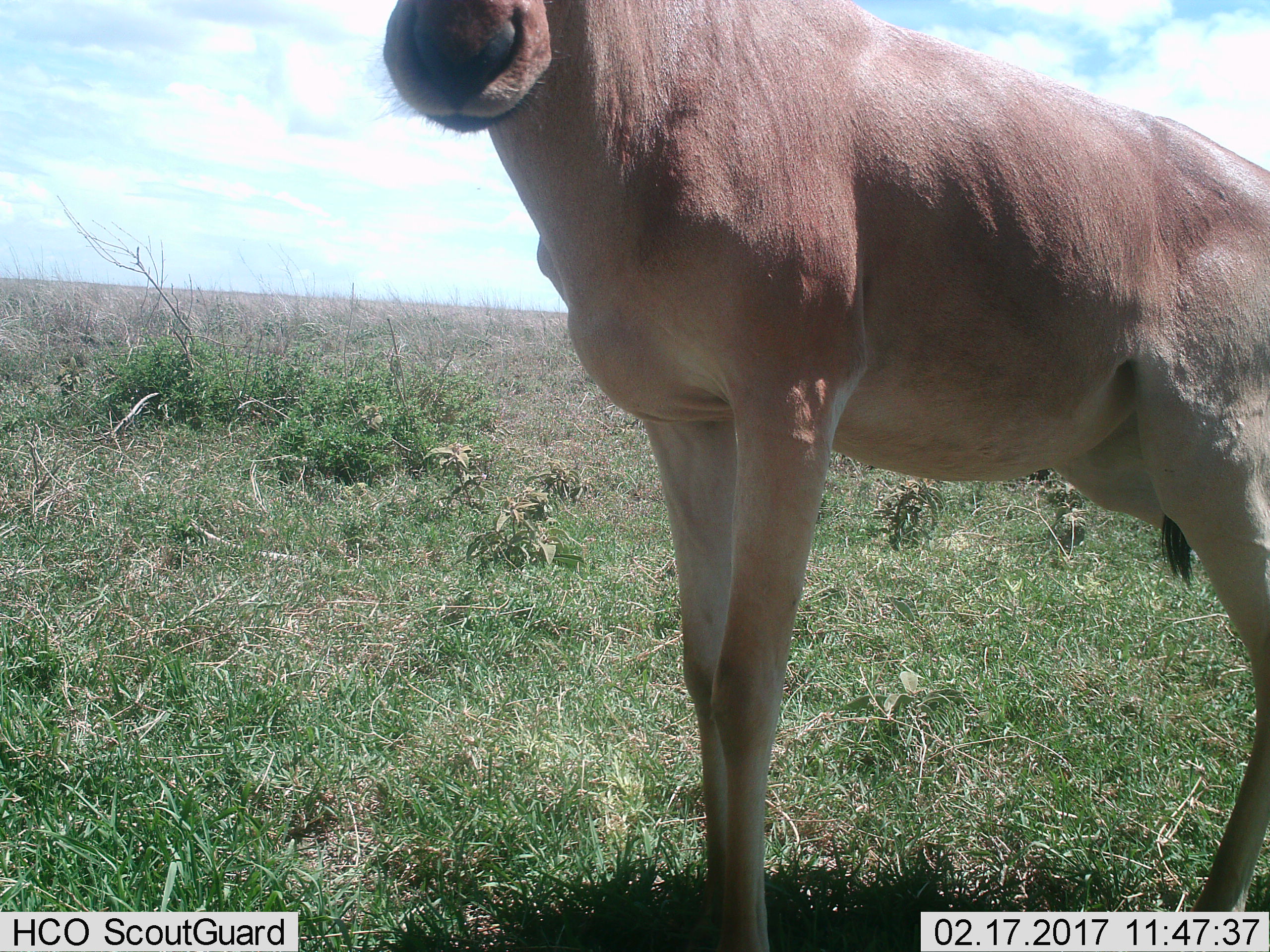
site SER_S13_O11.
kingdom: Animalia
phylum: Chordata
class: Mammalia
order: Artiodactyla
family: Bovidae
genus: Alcelaphus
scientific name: Alcelaphus buselaphus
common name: hartebeest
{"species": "hartebeest (Alcelaphus buselaphus)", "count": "1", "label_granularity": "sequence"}